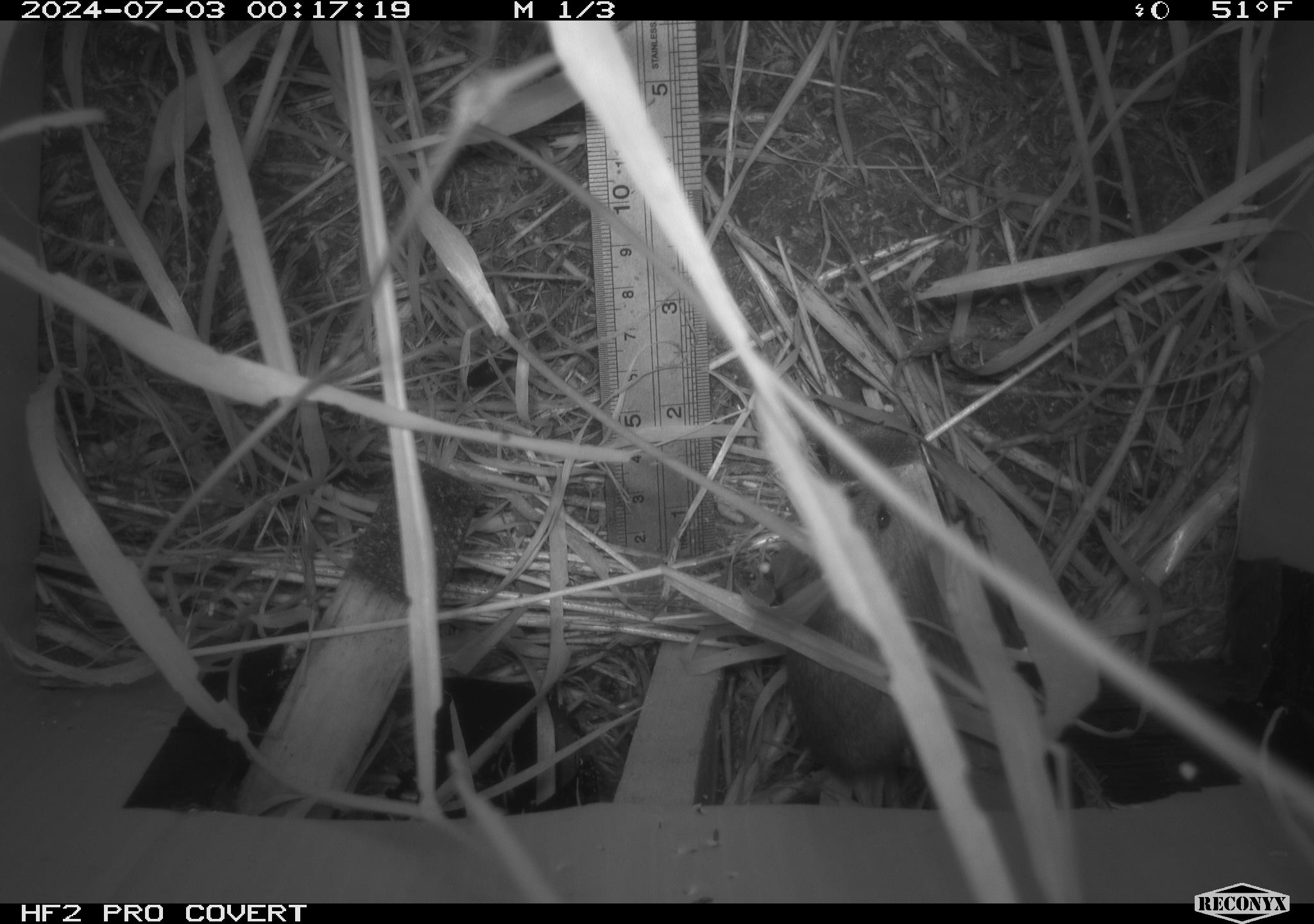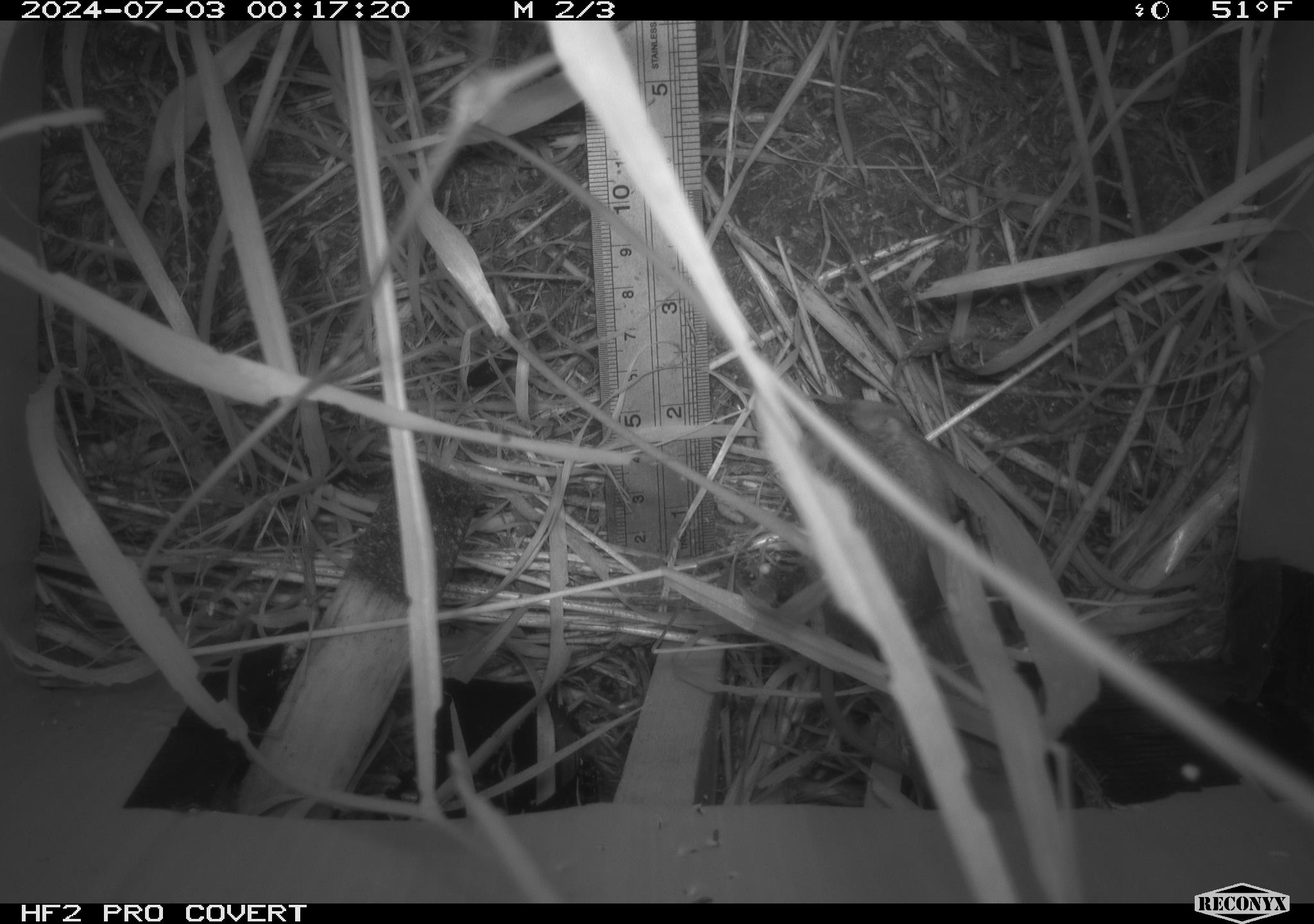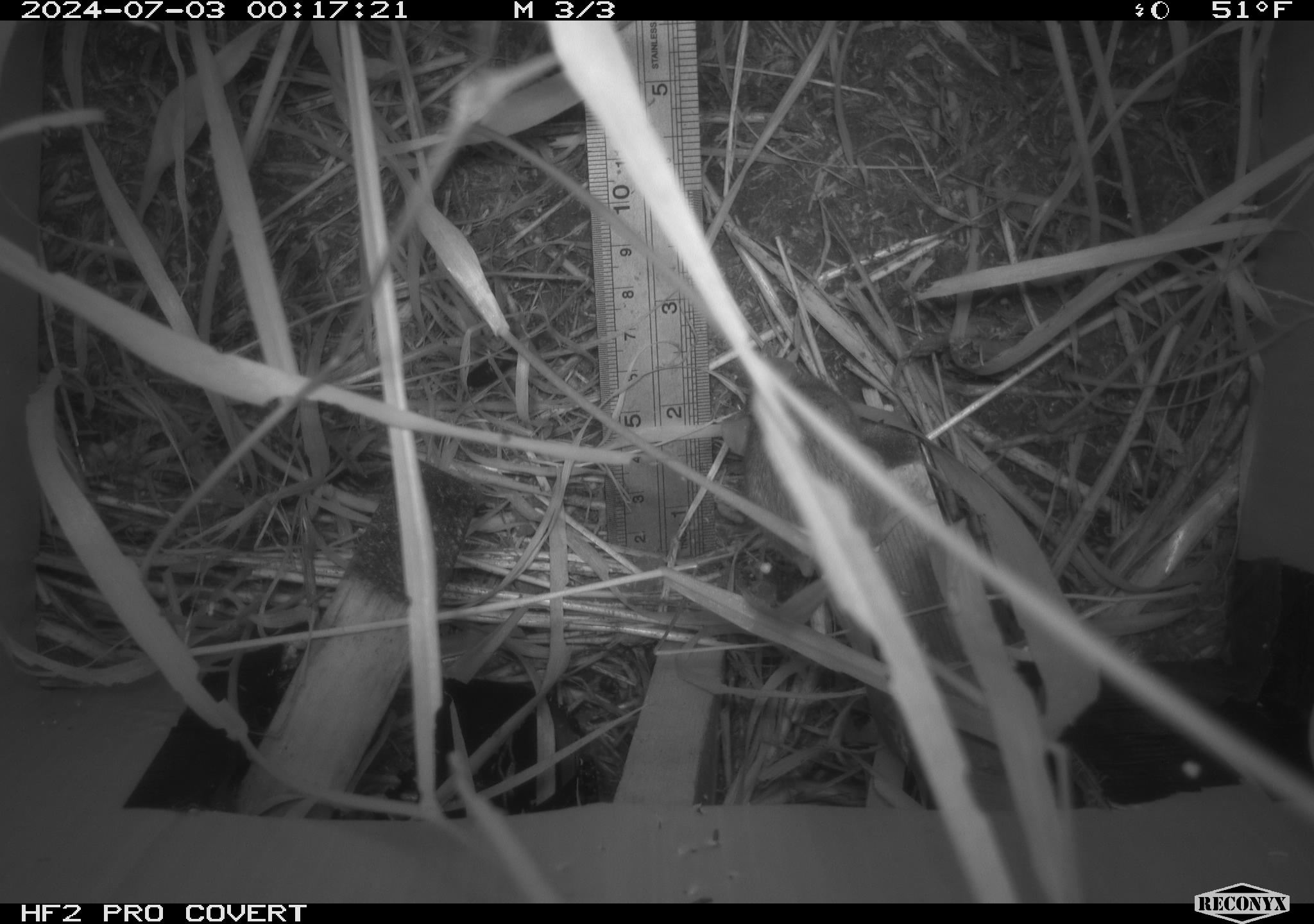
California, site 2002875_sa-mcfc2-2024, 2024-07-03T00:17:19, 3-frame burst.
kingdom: Animalia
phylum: Chordata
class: Mammalia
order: Rodentia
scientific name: Rodentia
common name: rodent